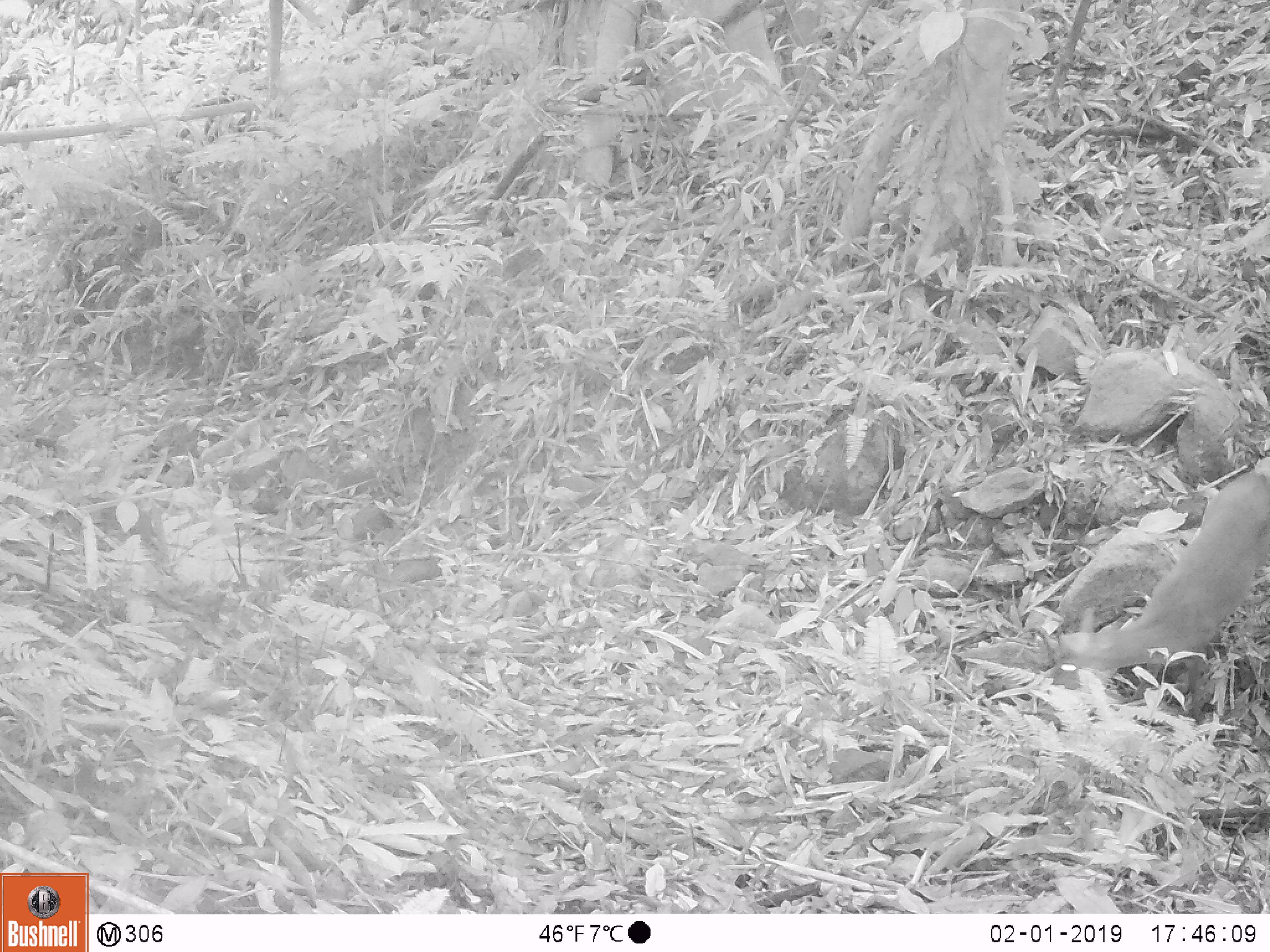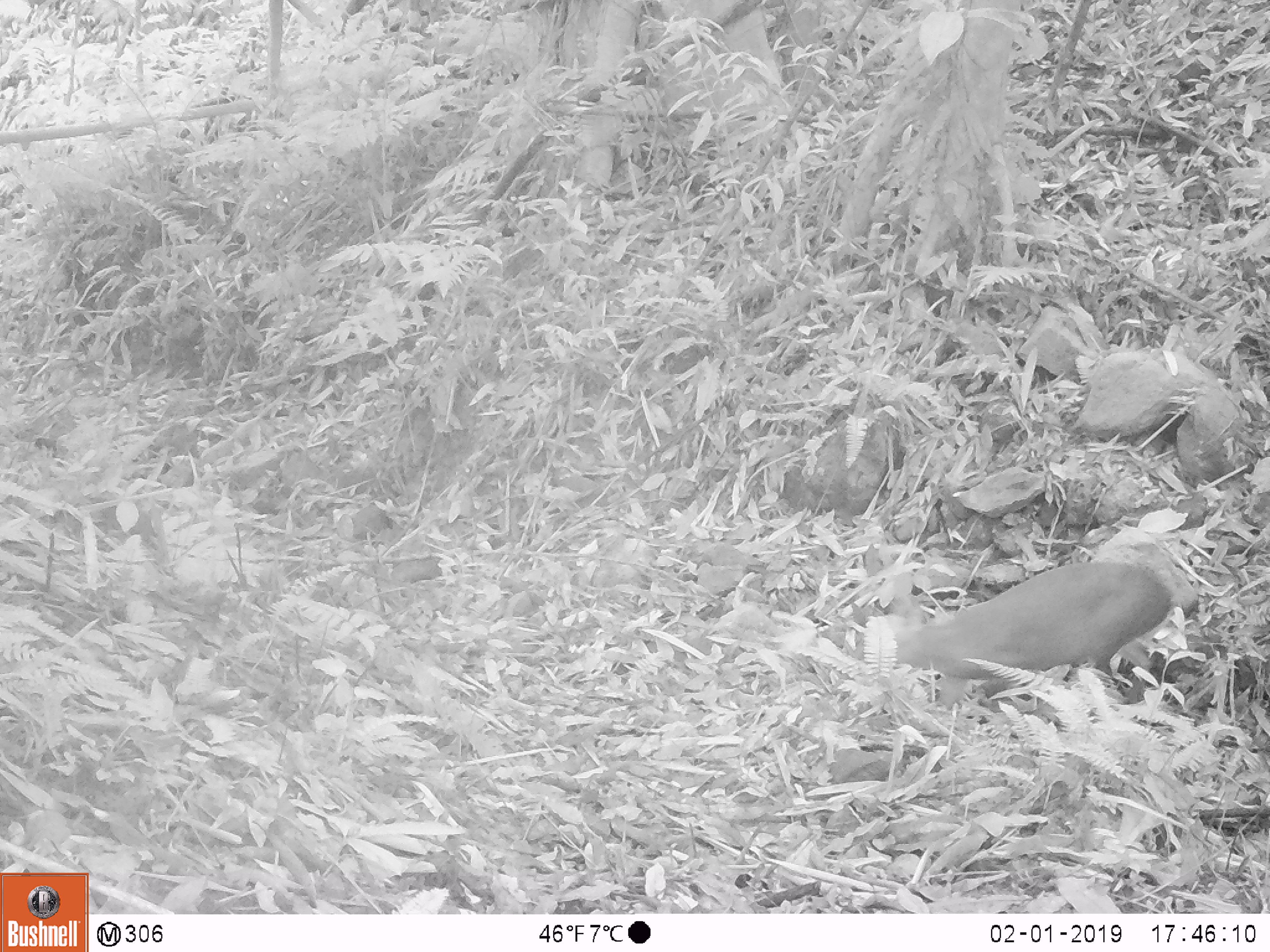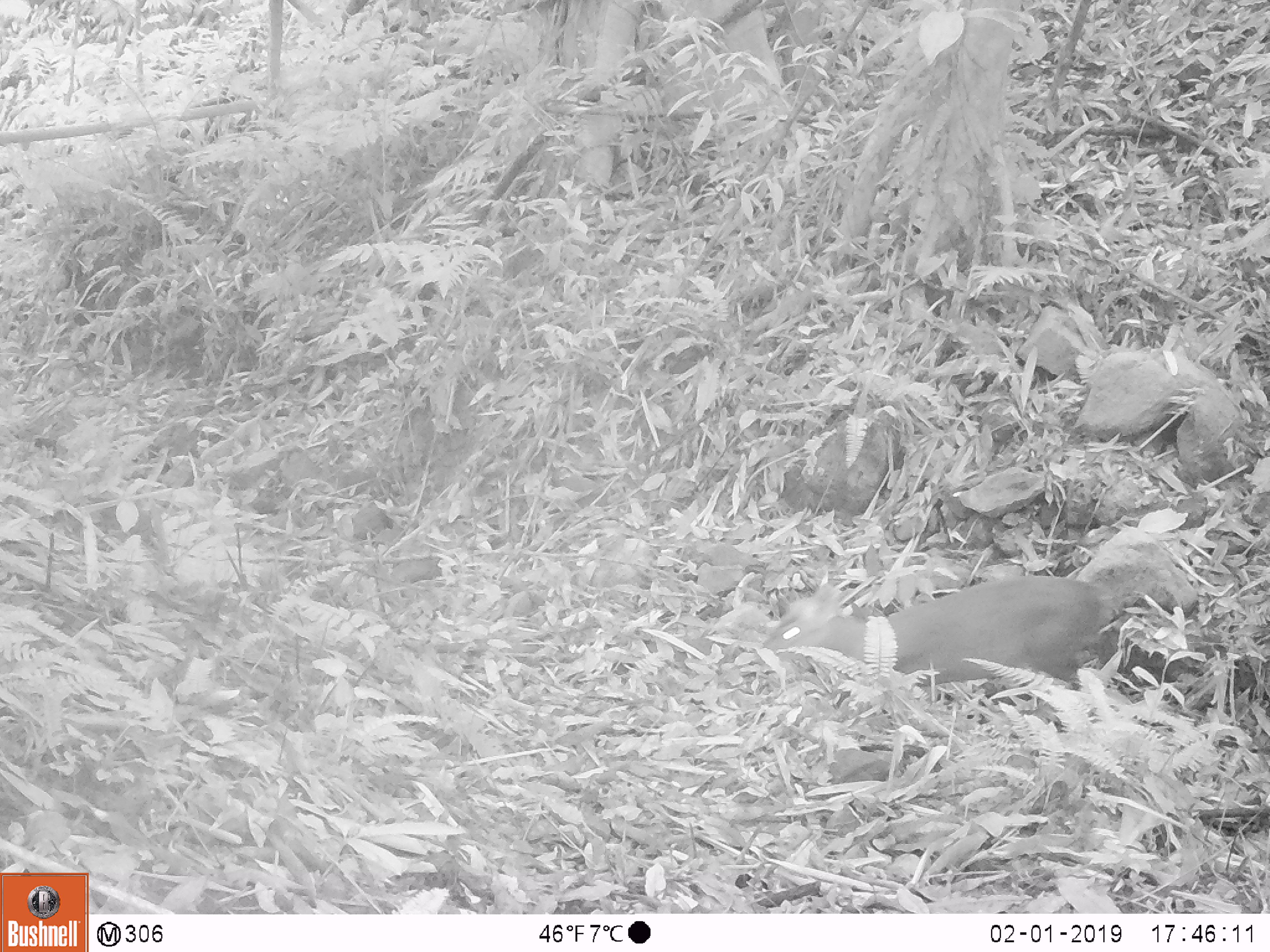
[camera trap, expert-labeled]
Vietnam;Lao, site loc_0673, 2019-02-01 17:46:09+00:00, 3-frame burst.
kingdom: Animalia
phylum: Chordata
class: Mammalia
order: Artiodactyla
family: Cervidae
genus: Muntiacus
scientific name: Muntiacus rooseveltorum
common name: roosevelt's muntjac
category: roosevelts muntjac group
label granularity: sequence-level